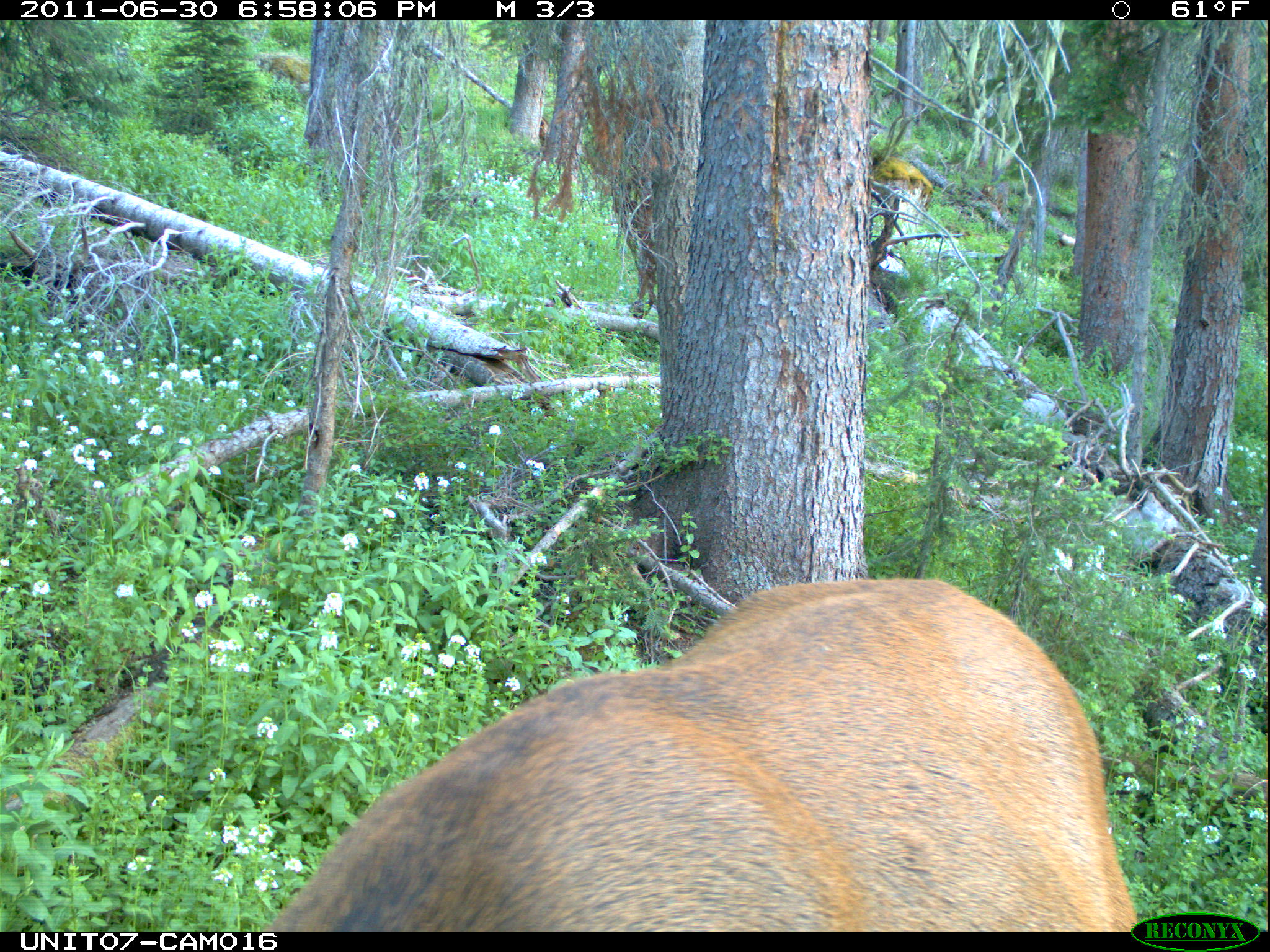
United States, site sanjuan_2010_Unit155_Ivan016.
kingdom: Animalia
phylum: Chordata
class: Mammalia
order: Artiodactyla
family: Cervidae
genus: Cervus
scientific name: Cervus elaphus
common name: red deer